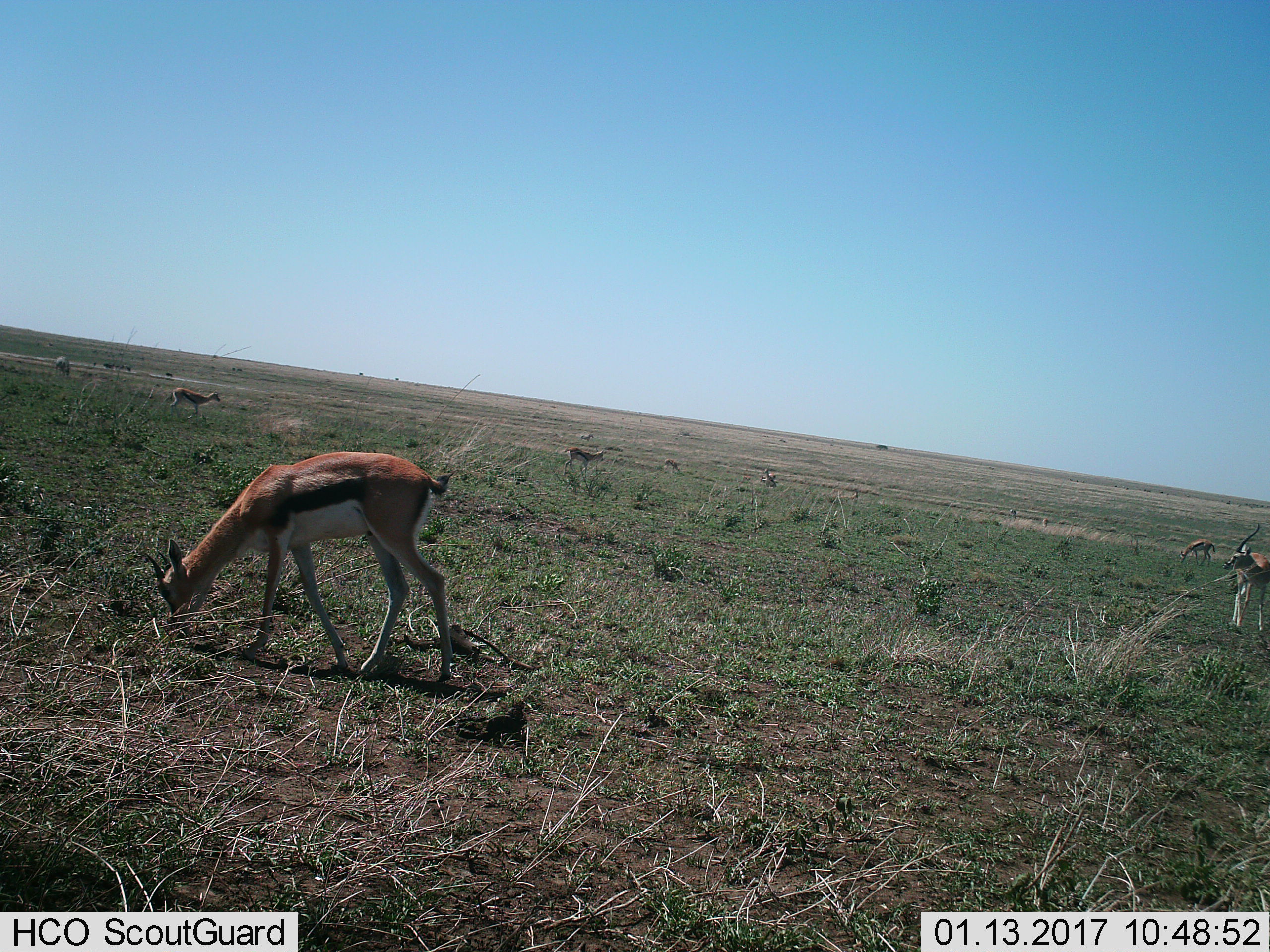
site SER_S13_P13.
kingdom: Animalia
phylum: Chordata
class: Mammalia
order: Artiodactyla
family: Bovidae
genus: Eudorcas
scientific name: Eudorcas thomsonii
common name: thomson's gazelle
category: gazellethomsons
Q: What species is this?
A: Gazellethomsons (thomson's gazelle) (Eudorcas thomsonii).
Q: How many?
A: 7.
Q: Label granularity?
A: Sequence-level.